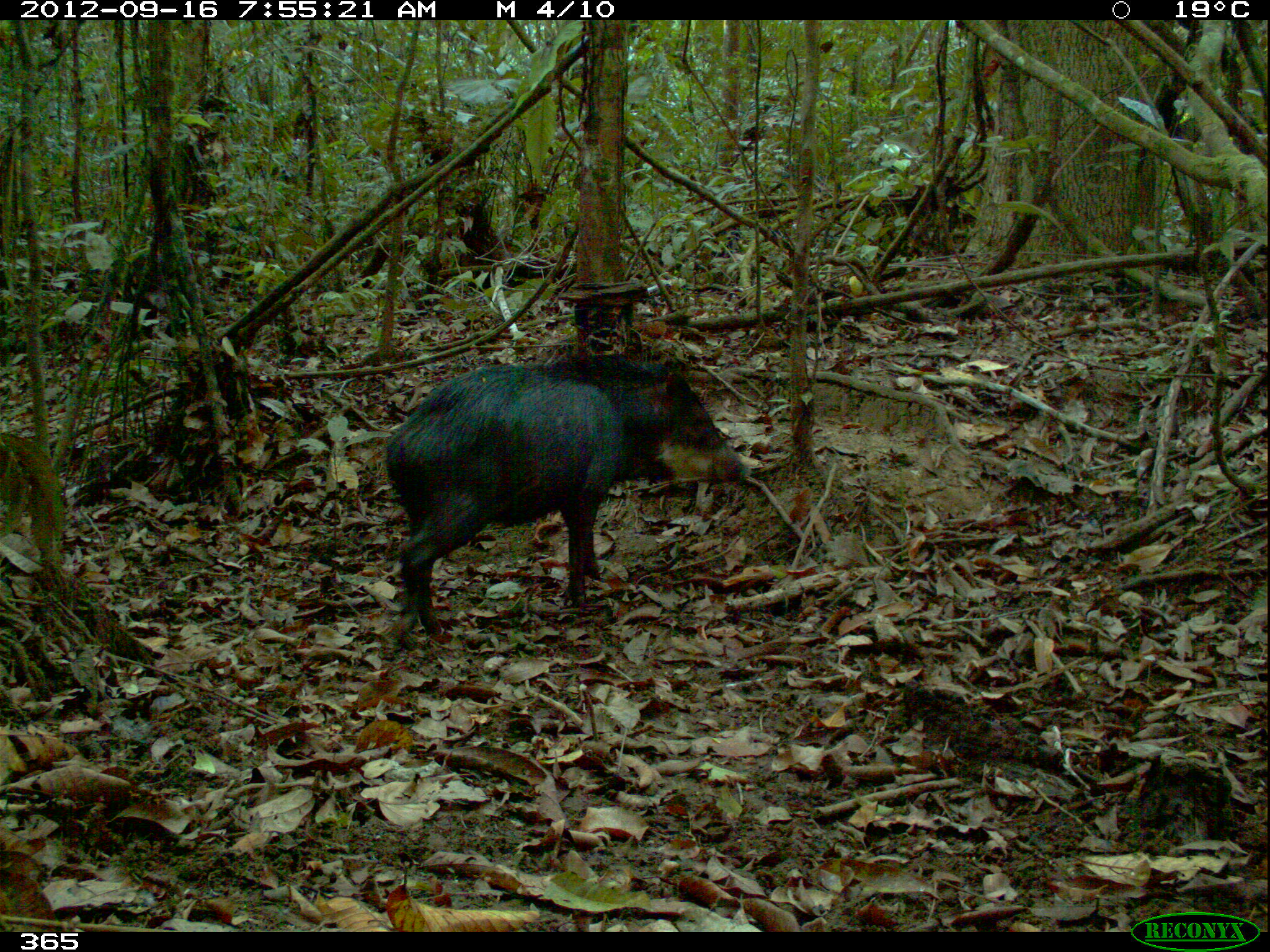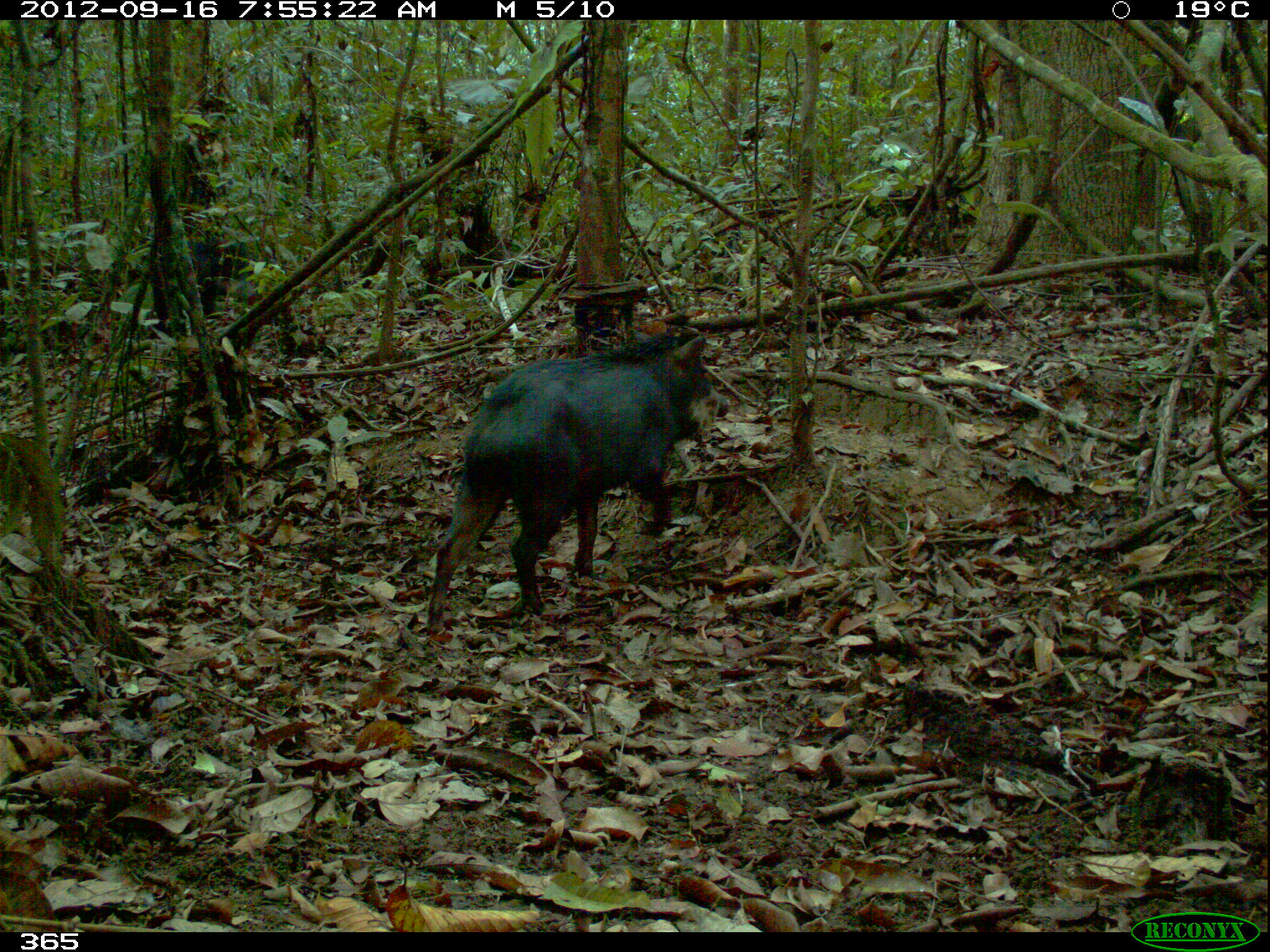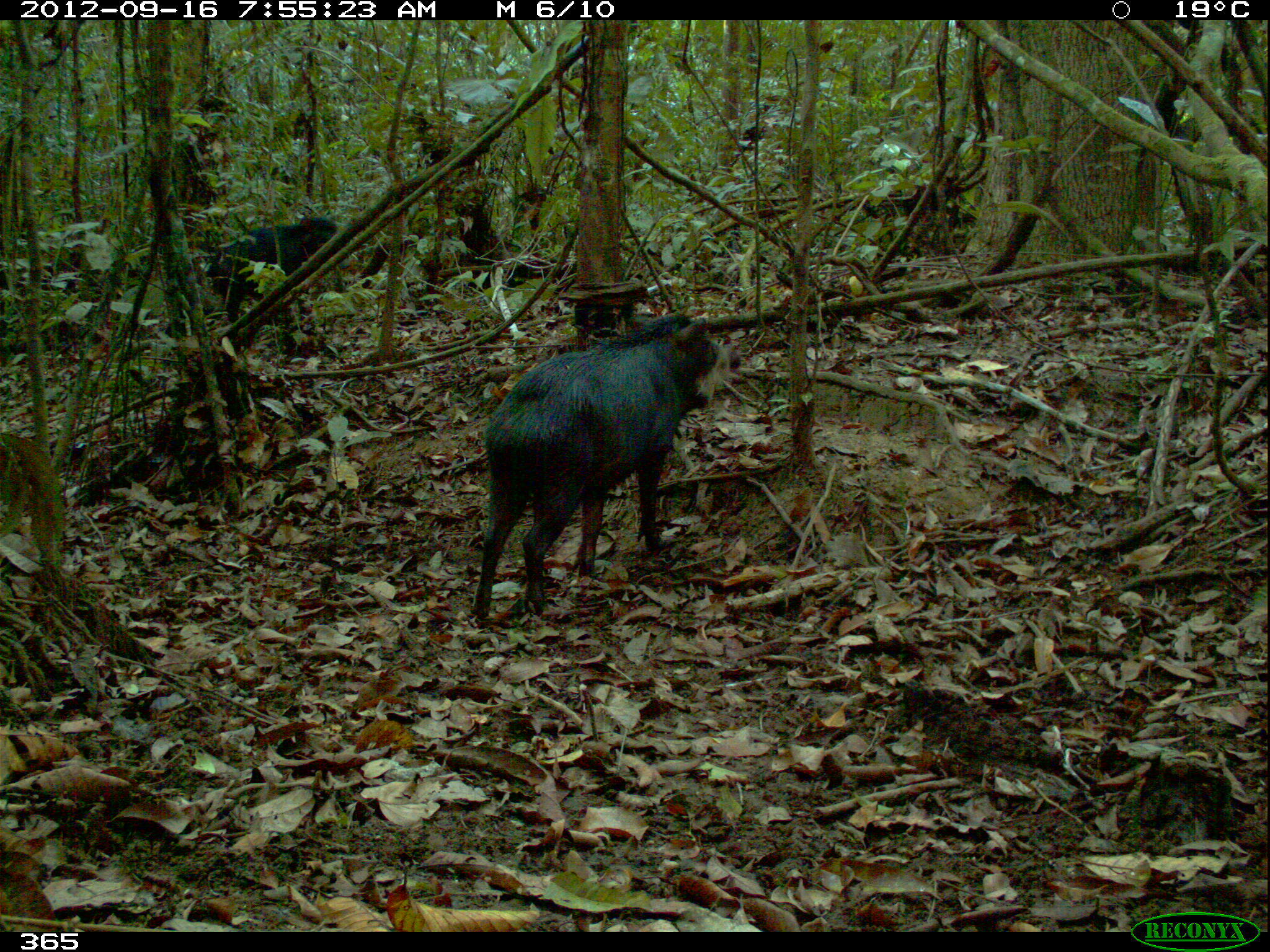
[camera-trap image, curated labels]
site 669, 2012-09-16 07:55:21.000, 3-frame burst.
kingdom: Animalia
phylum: Chordata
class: Mammalia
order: Artiodactyla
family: Tayassuidae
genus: Tayassu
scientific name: Tayassu pecari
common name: white-lipped peccary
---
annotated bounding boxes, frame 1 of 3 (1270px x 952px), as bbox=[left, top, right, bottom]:
tayassu pecari: bbox=[384, 354, 745, 637]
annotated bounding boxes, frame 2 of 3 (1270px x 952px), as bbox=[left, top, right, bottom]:
tayassu pecari: bbox=[425, 329, 727, 632]; bbox=[141, 241, 263, 338]